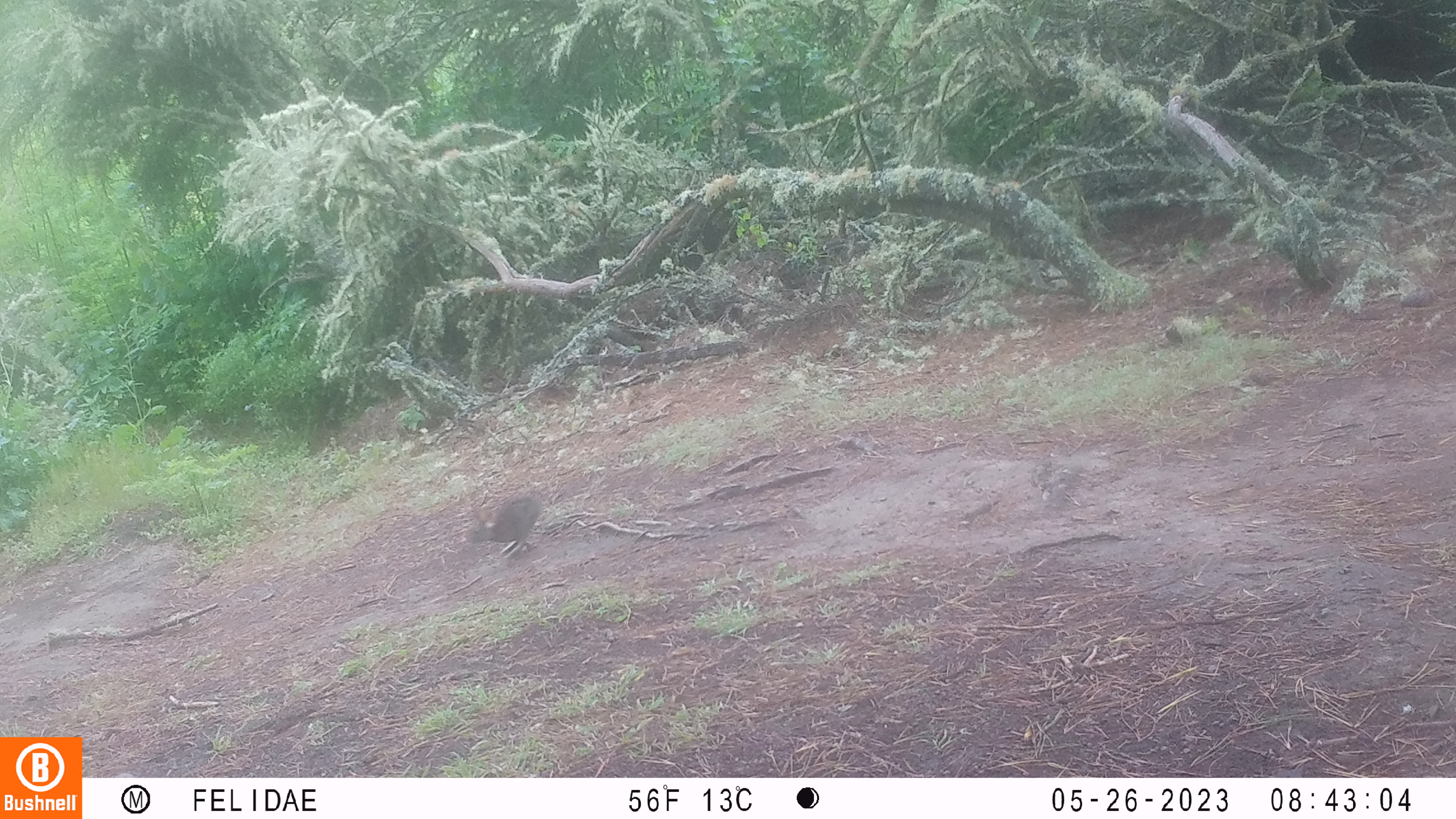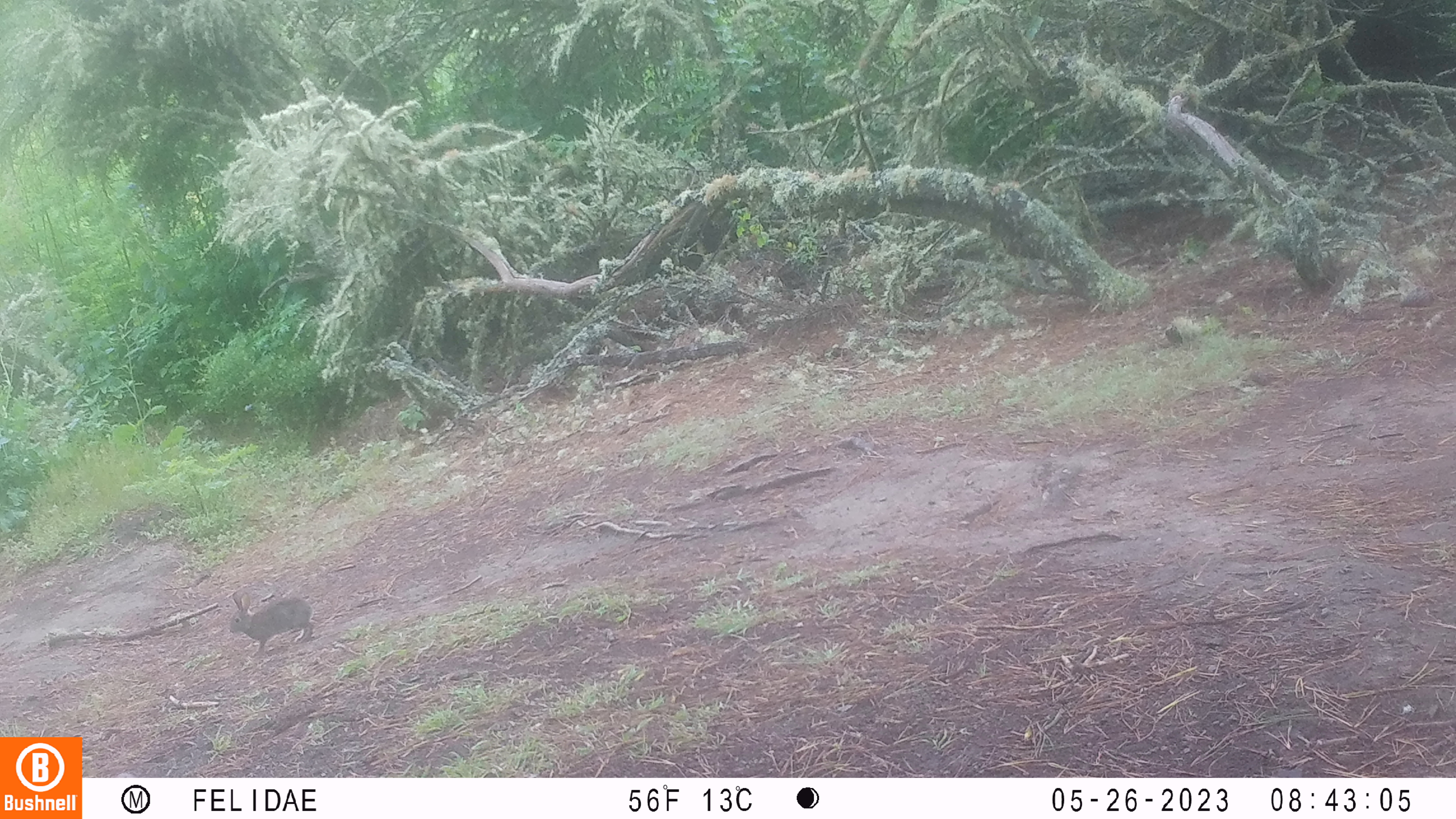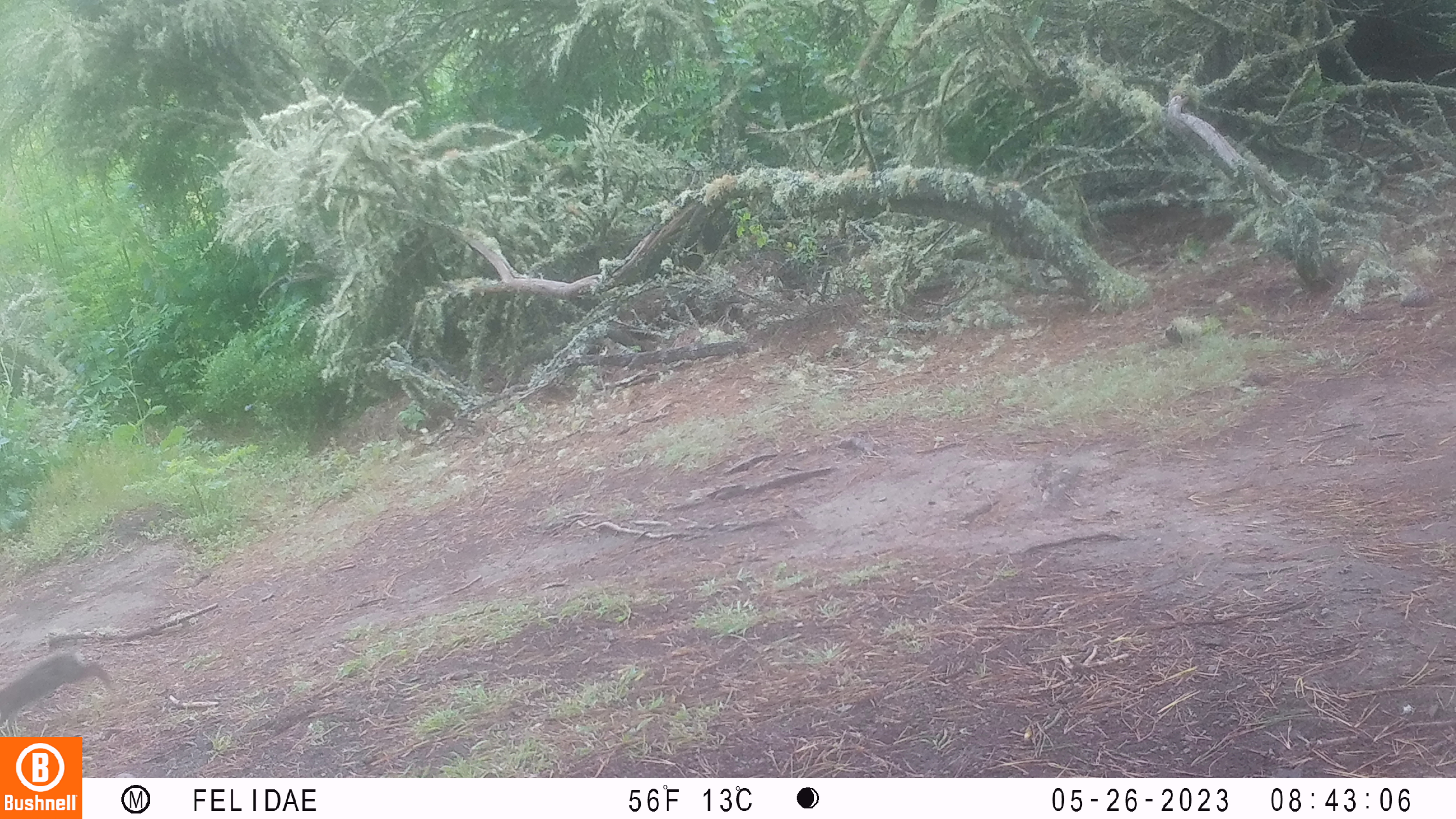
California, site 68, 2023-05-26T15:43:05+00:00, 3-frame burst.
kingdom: Animalia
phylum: Chordata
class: Mammalia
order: Lagomorpha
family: Leporidae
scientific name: Leporidae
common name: rabbit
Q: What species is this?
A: Rabbit (Leporidae).